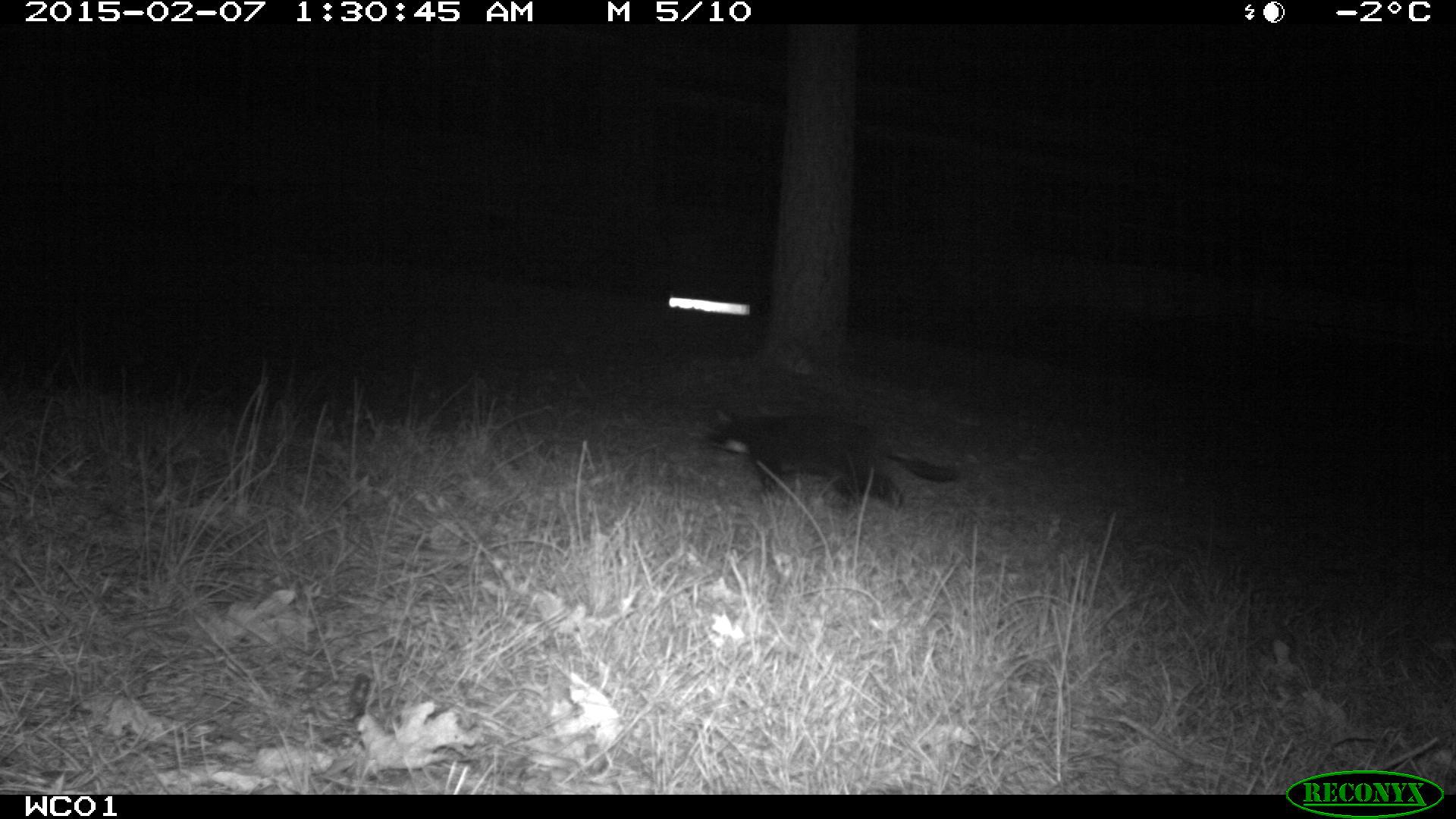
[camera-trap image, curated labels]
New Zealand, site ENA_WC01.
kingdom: Animalia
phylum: Chordata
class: Mammalia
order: Carnivora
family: Felidae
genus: Felis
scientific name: Felis catus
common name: domestic cat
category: cat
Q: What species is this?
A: Cat (domestic cat) (Felis catus).